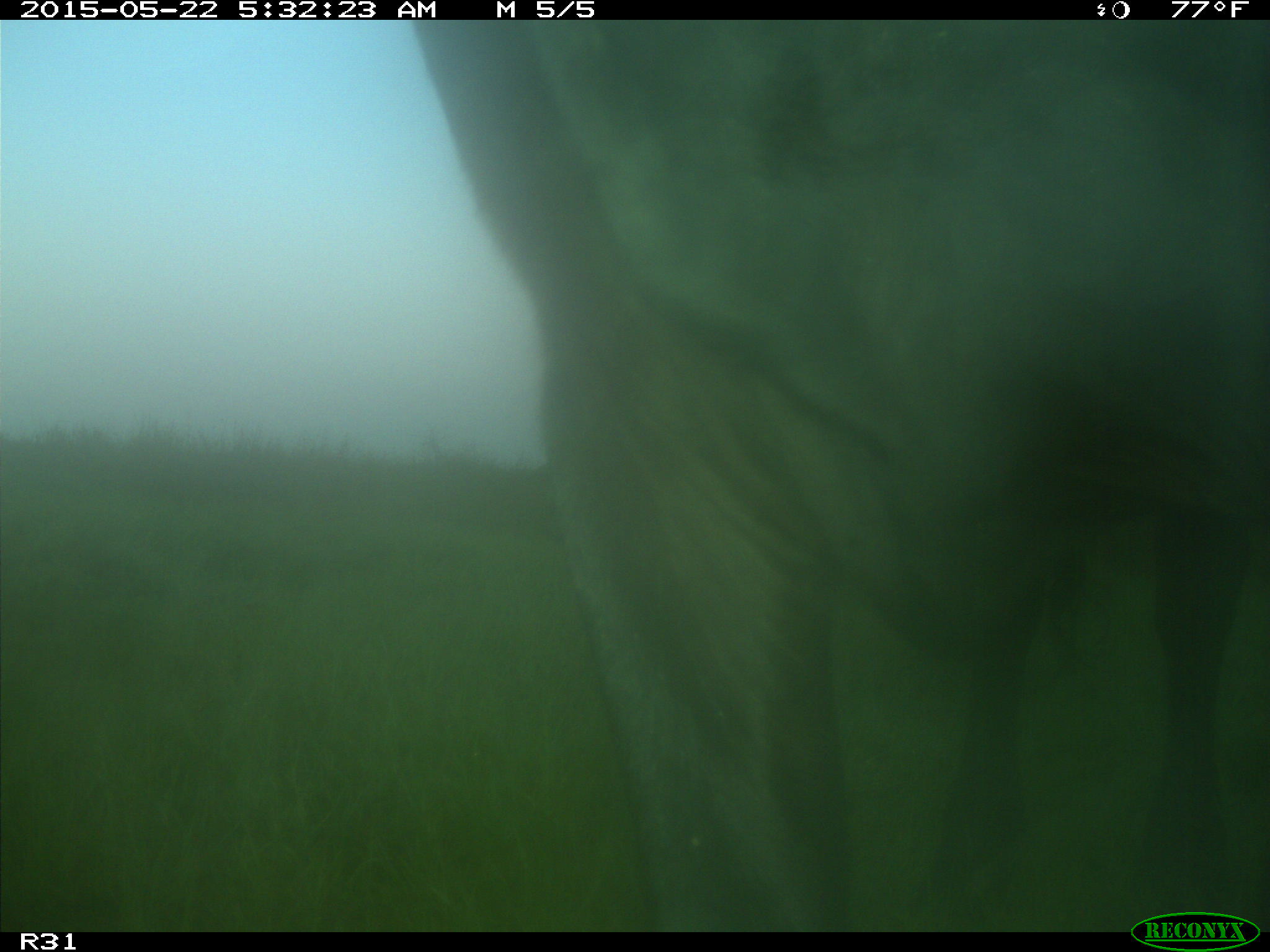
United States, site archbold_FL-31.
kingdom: Animalia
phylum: Chordata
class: Mammalia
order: Artiodactyla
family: Bovidae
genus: Bos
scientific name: Bos taurus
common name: domestic cow